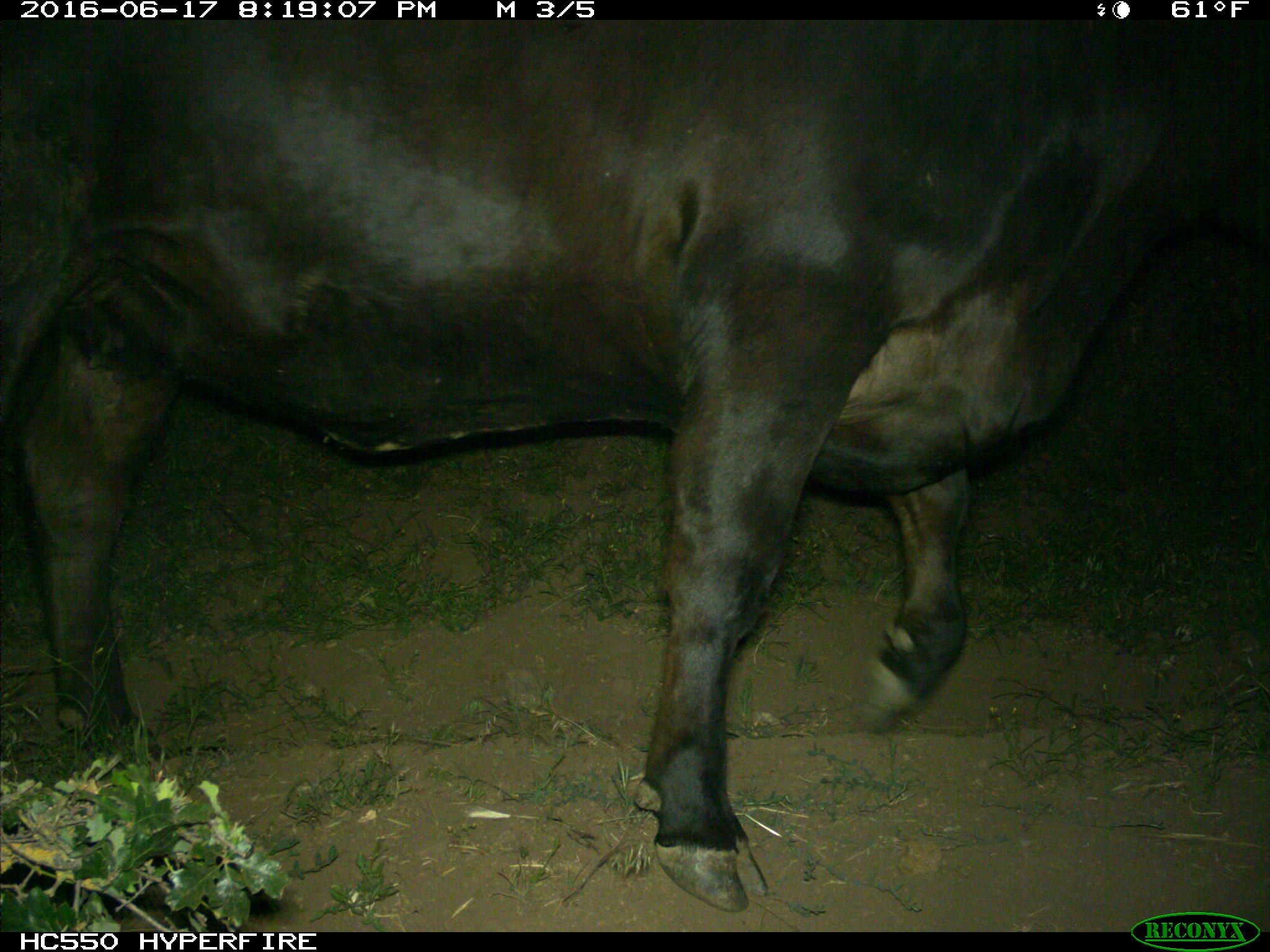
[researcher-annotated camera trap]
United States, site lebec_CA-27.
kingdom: Animalia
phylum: Chordata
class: Mammalia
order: Artiodactyla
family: Bovidae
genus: Bos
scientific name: Bos taurus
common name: domestic cow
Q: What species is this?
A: Bos taurus (domestic cow).